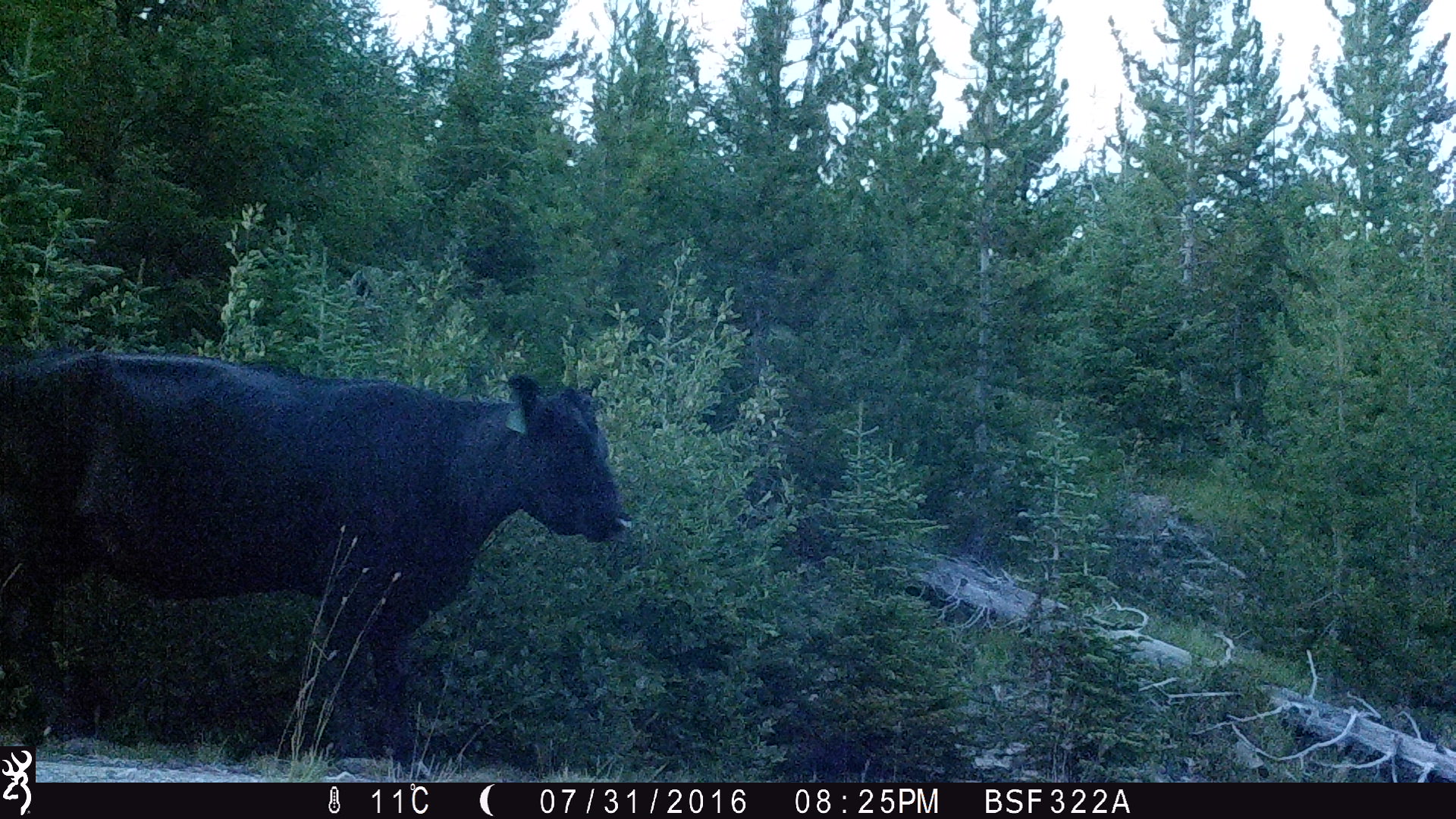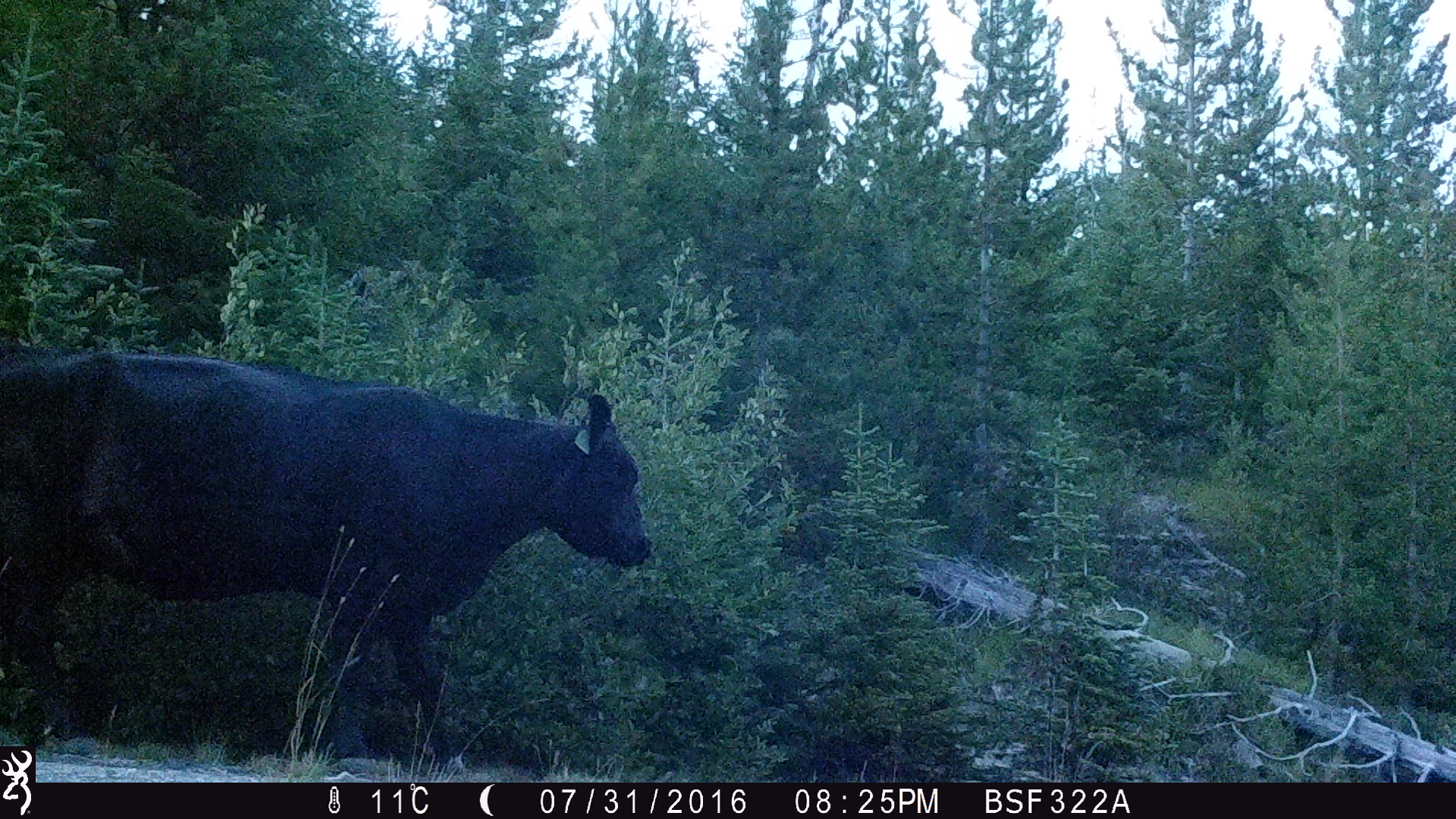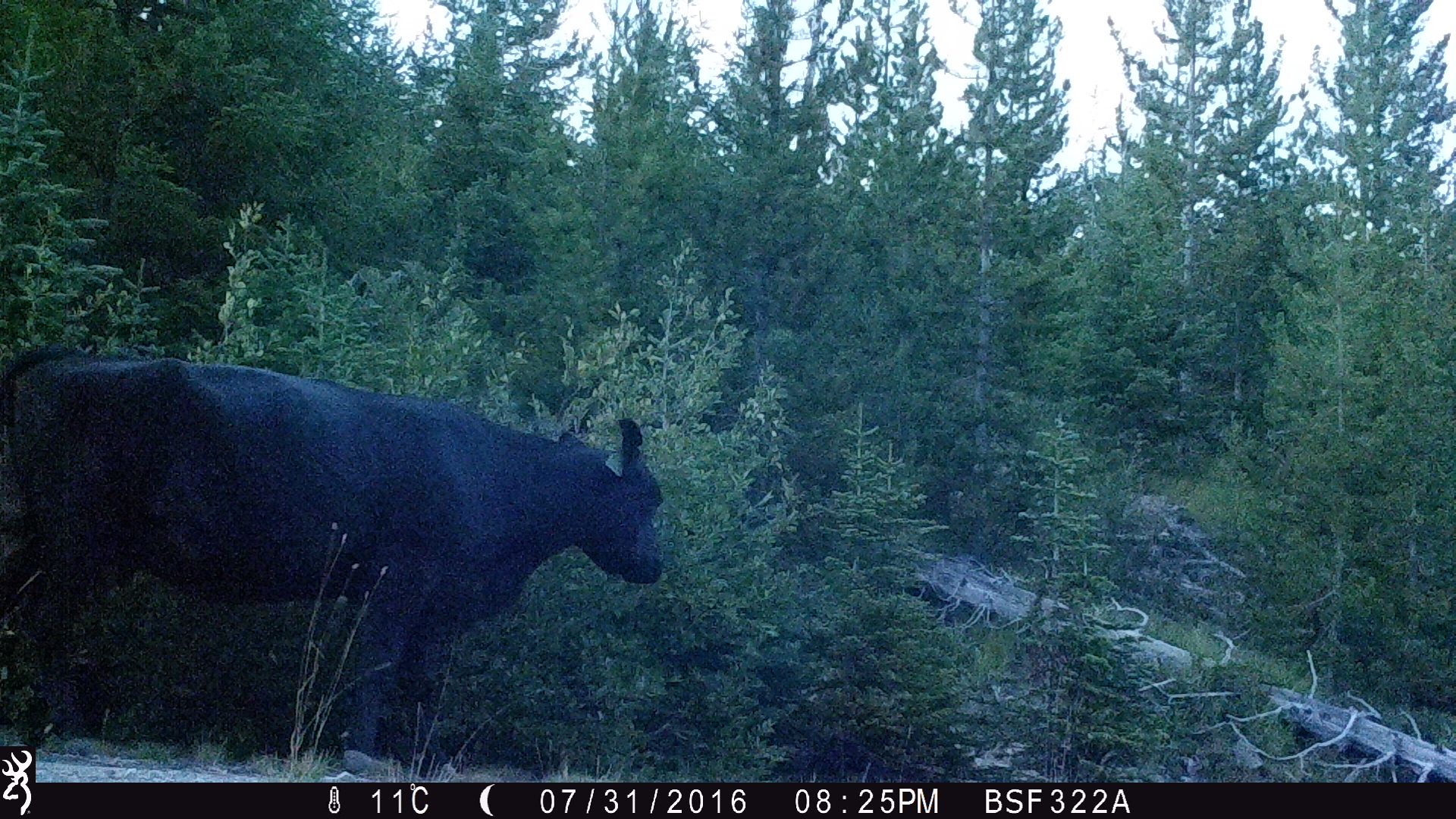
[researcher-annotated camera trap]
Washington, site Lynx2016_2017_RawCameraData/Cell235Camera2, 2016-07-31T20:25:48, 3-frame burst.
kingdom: Animalia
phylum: Chordata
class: Mammalia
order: Artiodactyla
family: Bovidae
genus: Bos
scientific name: Bos taurus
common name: domestic cattle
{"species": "domestic cattle (Bos taurus)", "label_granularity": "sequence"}